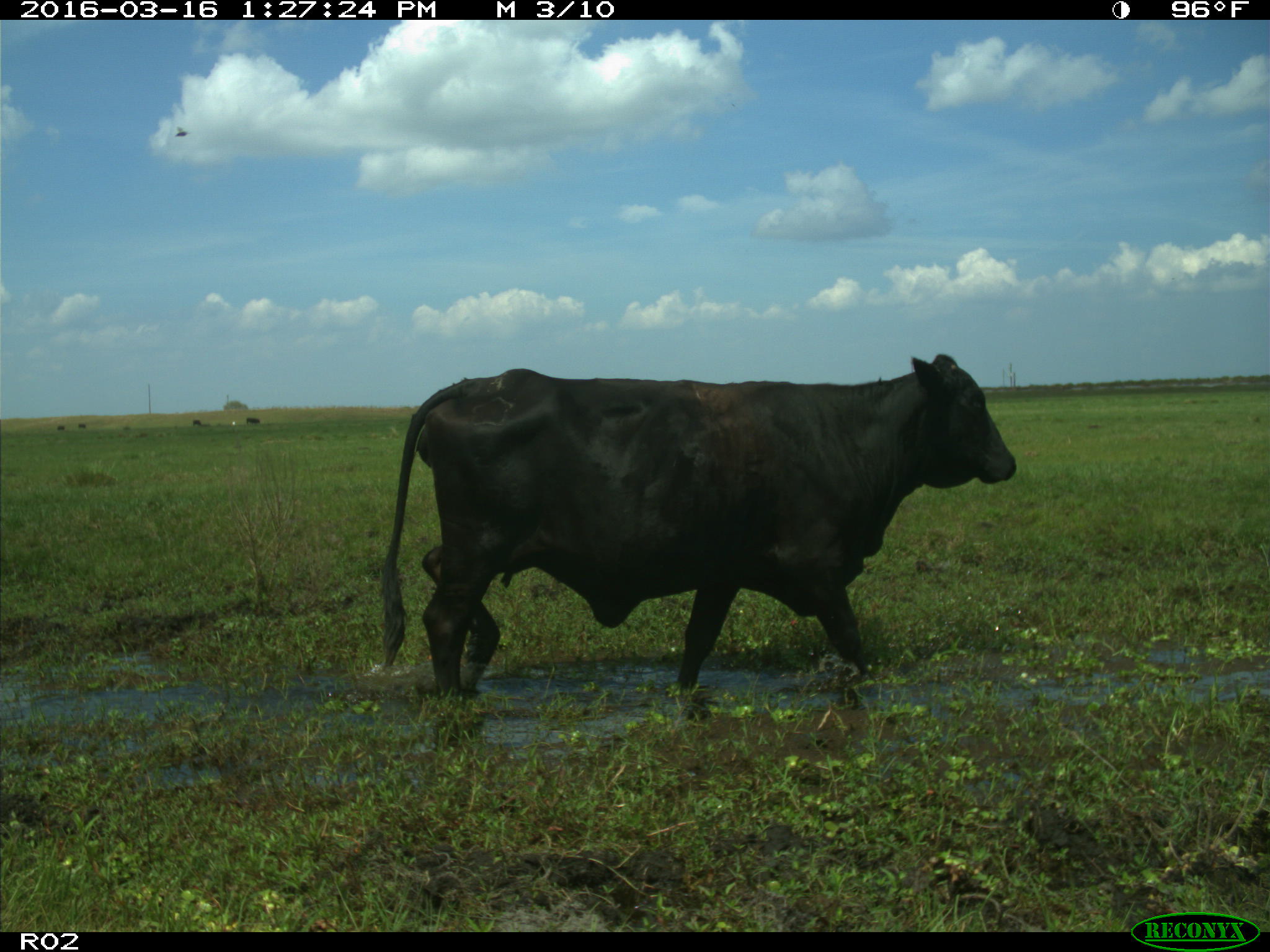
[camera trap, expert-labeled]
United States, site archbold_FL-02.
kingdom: Animalia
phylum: Chordata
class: Mammalia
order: Artiodactyla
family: Bovidae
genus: Bos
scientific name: Bos taurus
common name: domestic cow